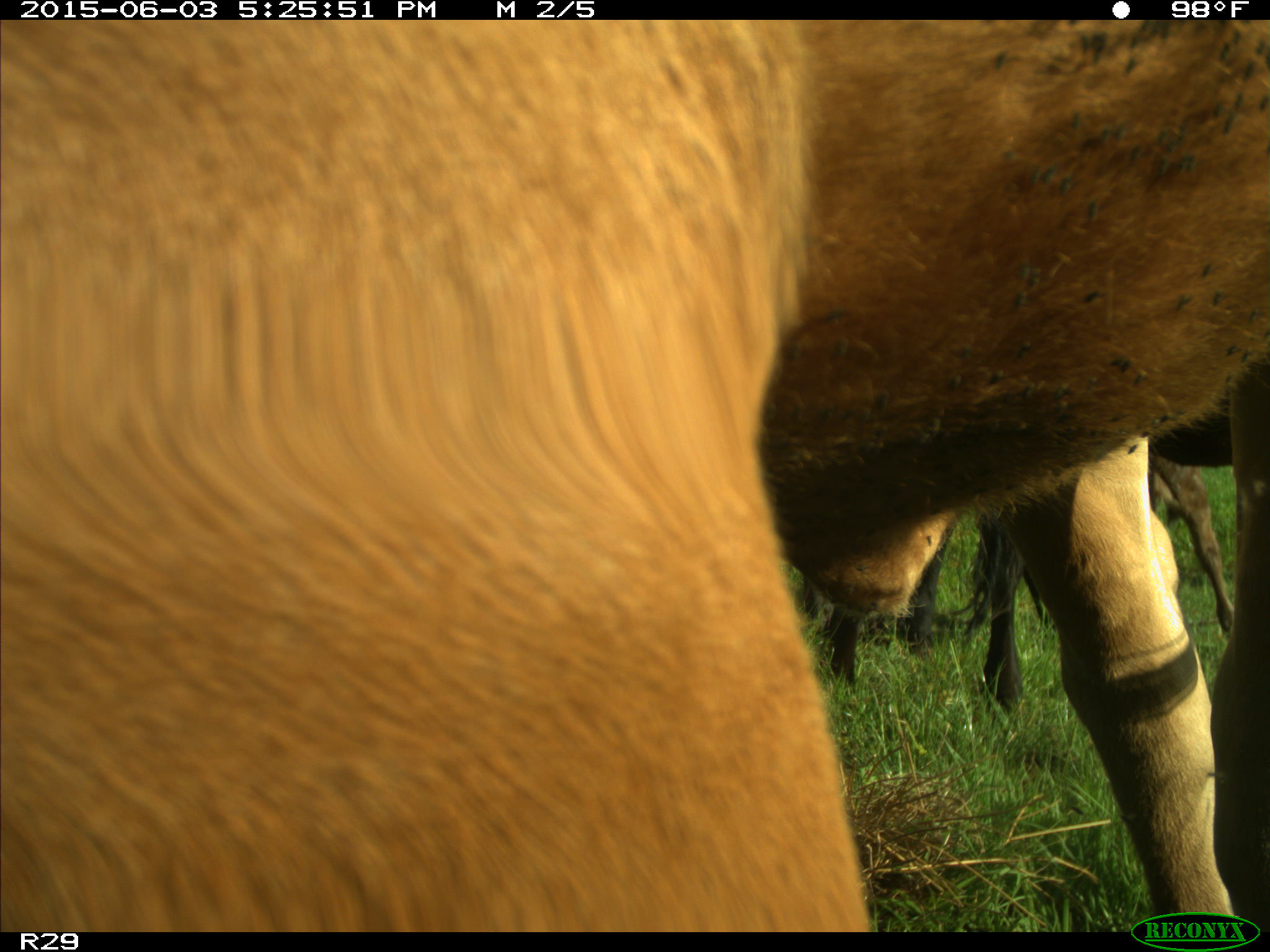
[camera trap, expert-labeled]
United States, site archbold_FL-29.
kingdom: Animalia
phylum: Chordata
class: Mammalia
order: Artiodactyla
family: Bovidae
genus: Bos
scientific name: Bos taurus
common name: domestic cow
Bos taurus (domestic cow).